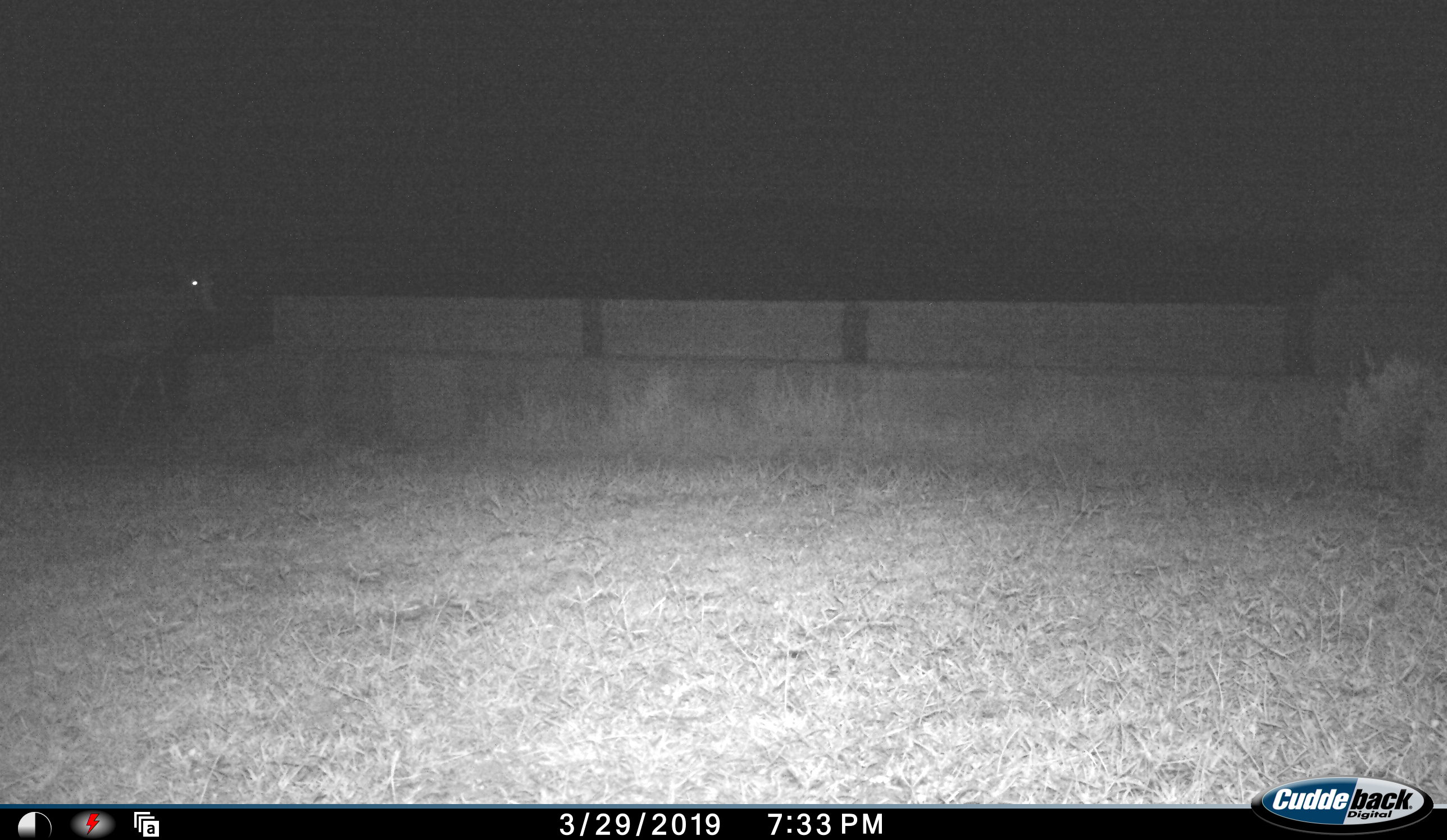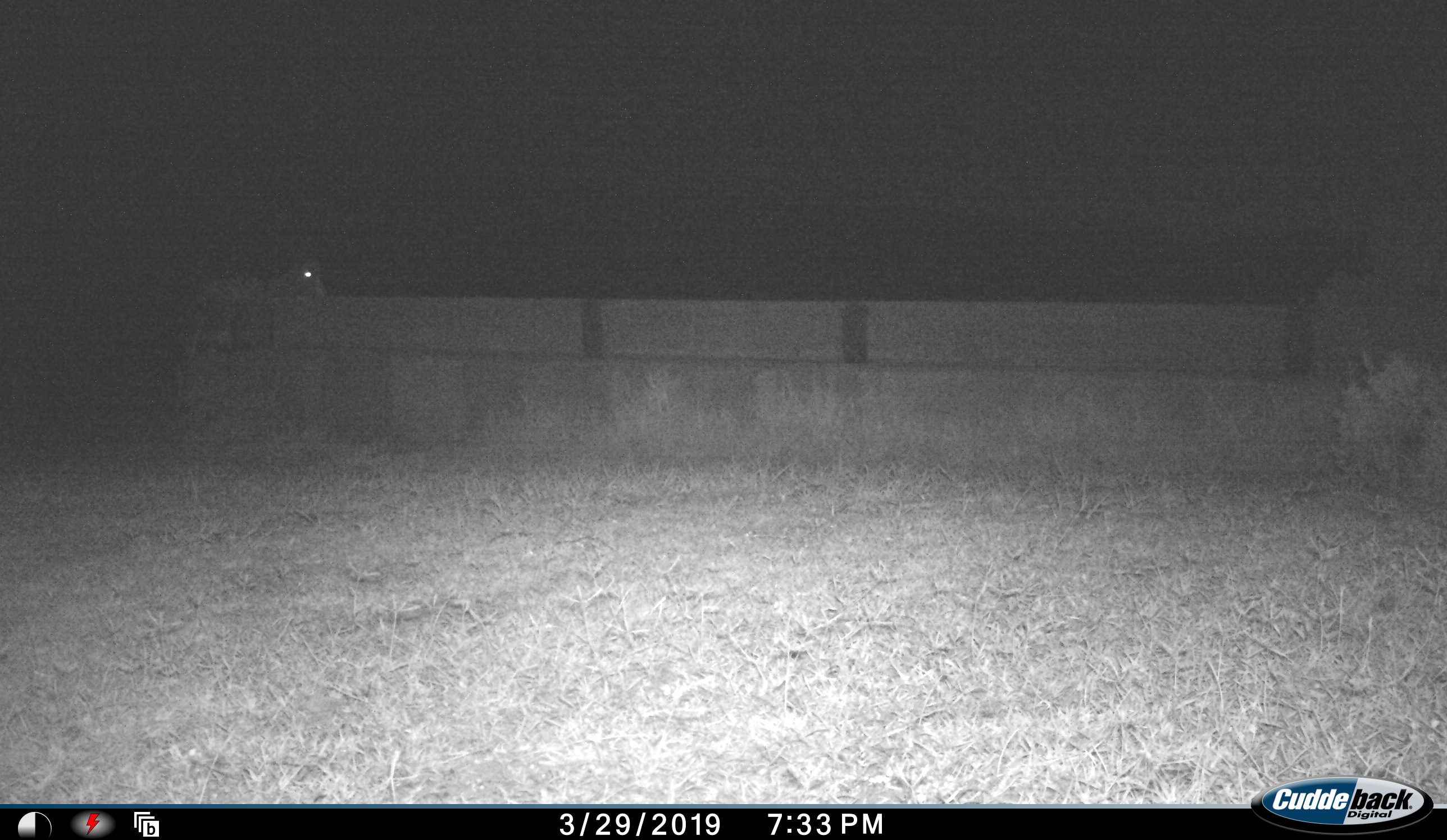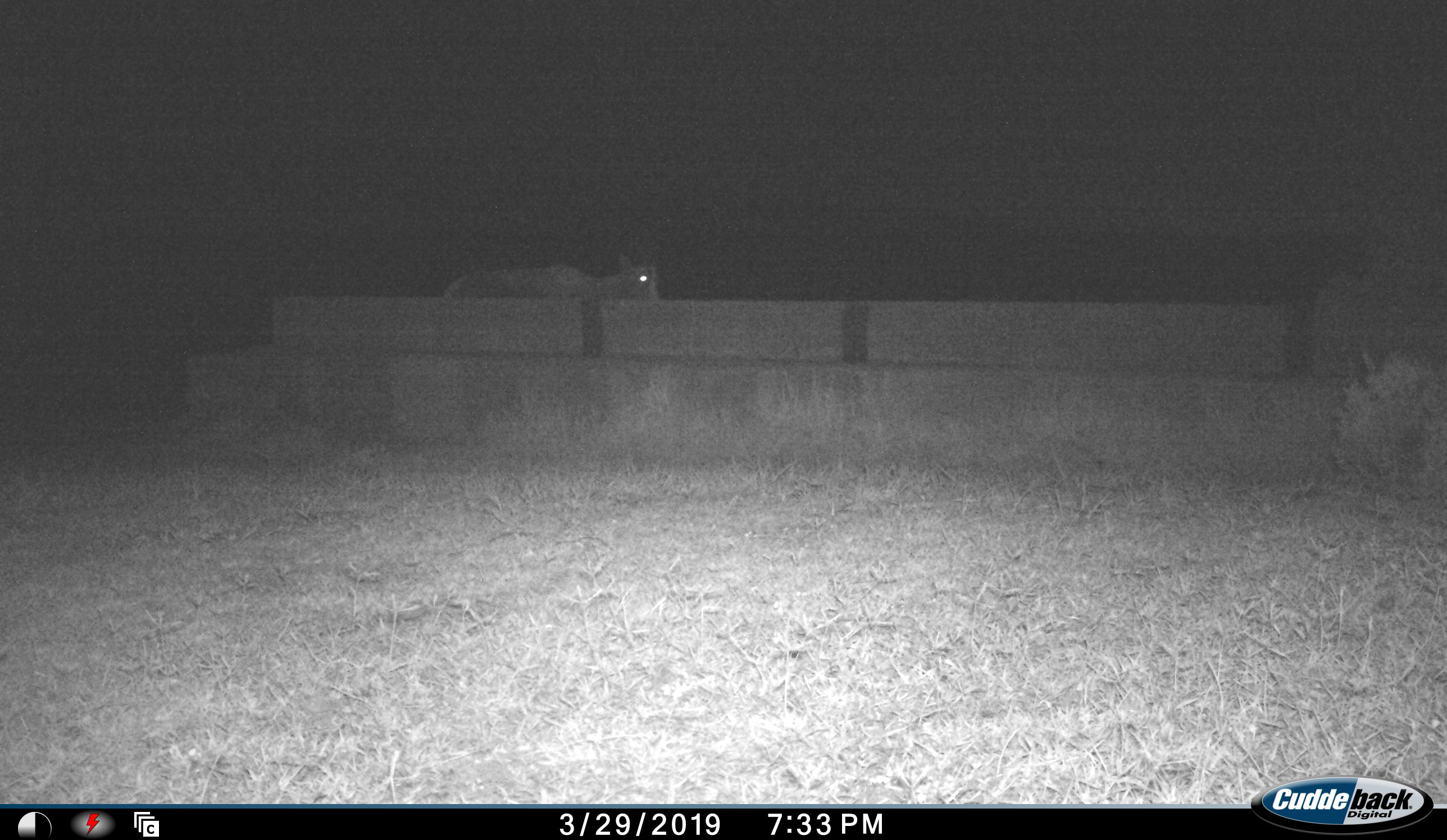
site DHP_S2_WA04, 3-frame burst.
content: unidentified animal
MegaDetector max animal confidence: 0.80